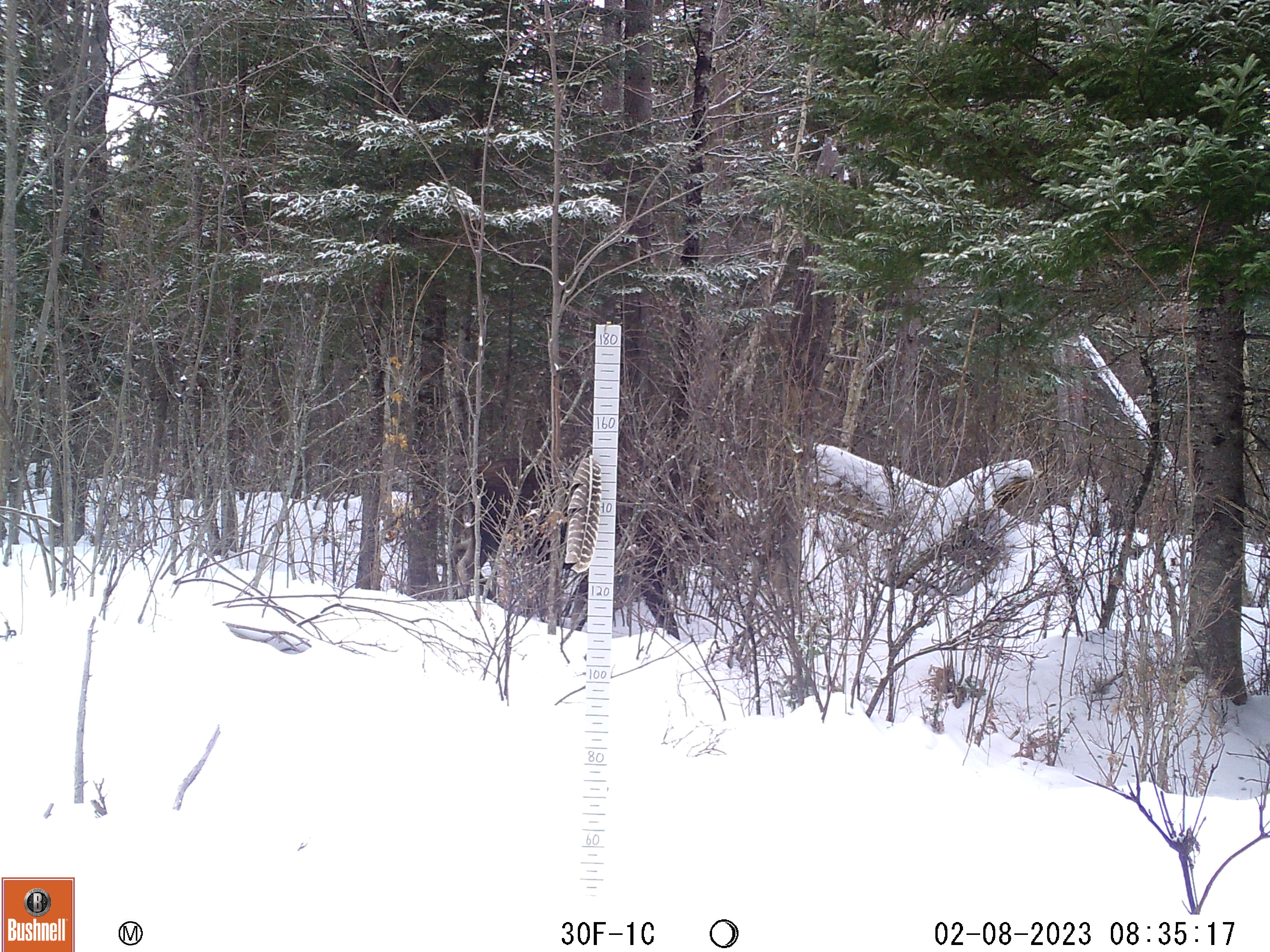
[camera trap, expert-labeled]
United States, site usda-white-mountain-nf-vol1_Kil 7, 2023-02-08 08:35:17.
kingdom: Animalia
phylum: Chordata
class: Mammalia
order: Artiodactyla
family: Cervidae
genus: Alces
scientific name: Alces alces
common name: moose